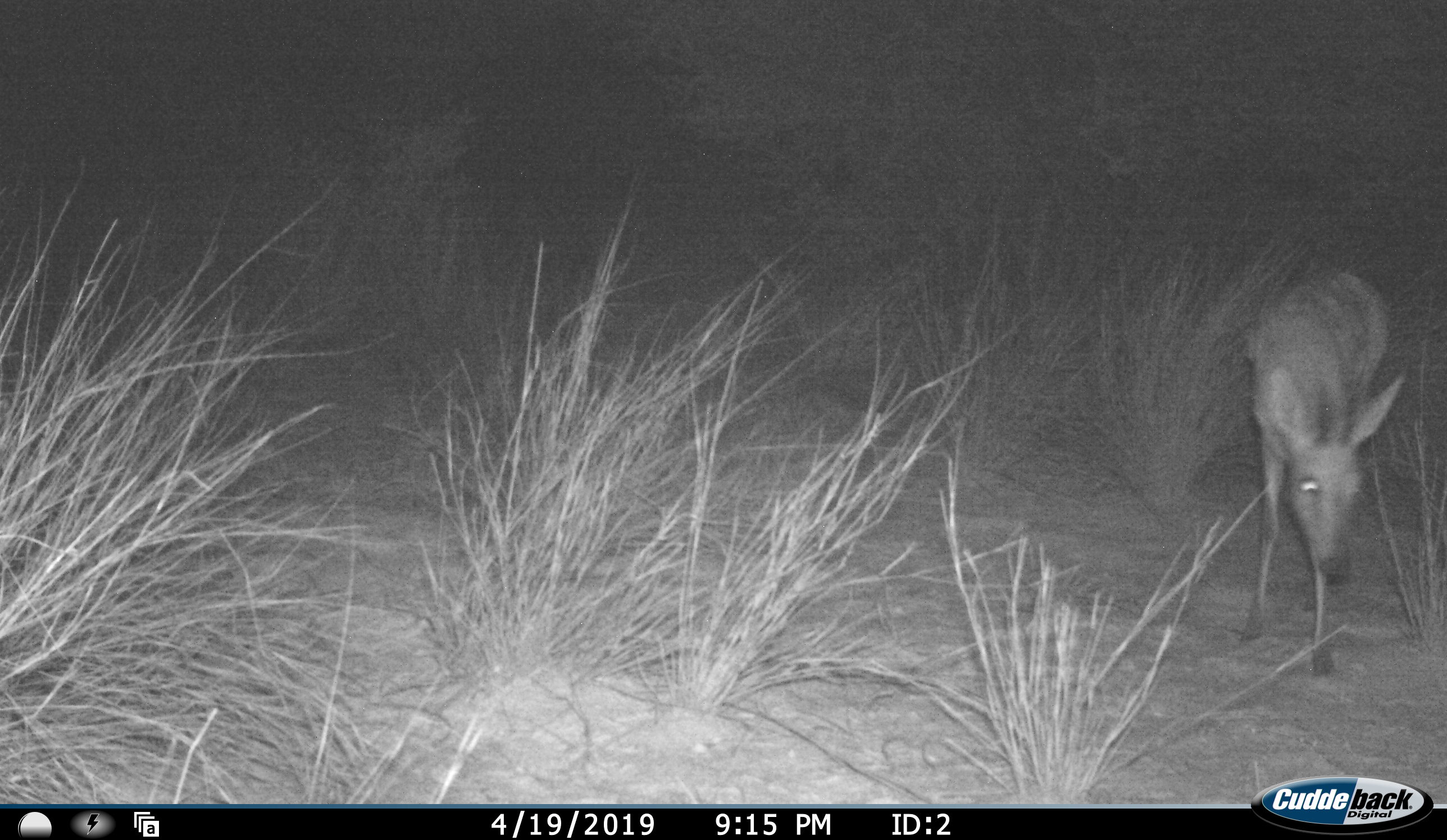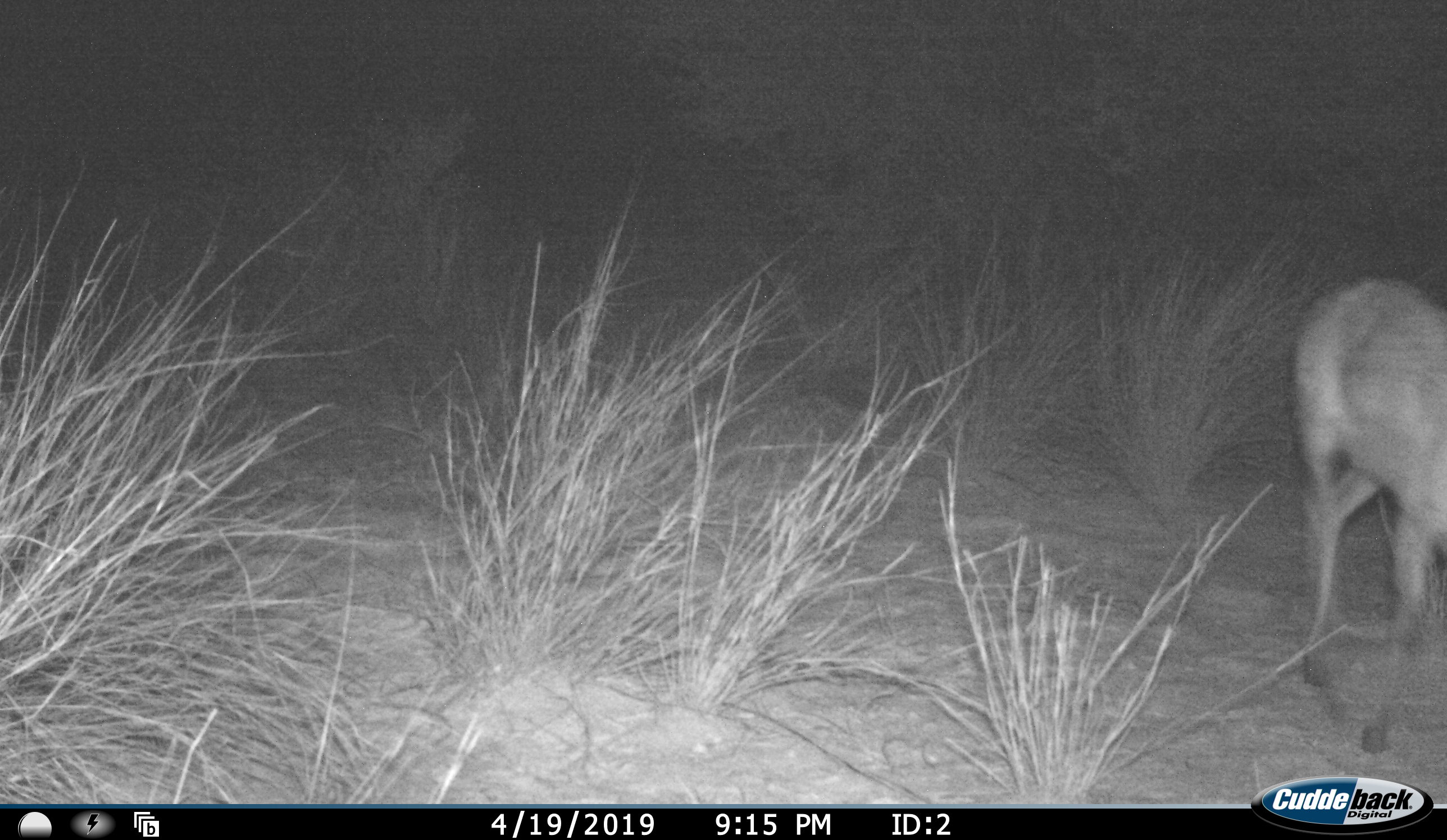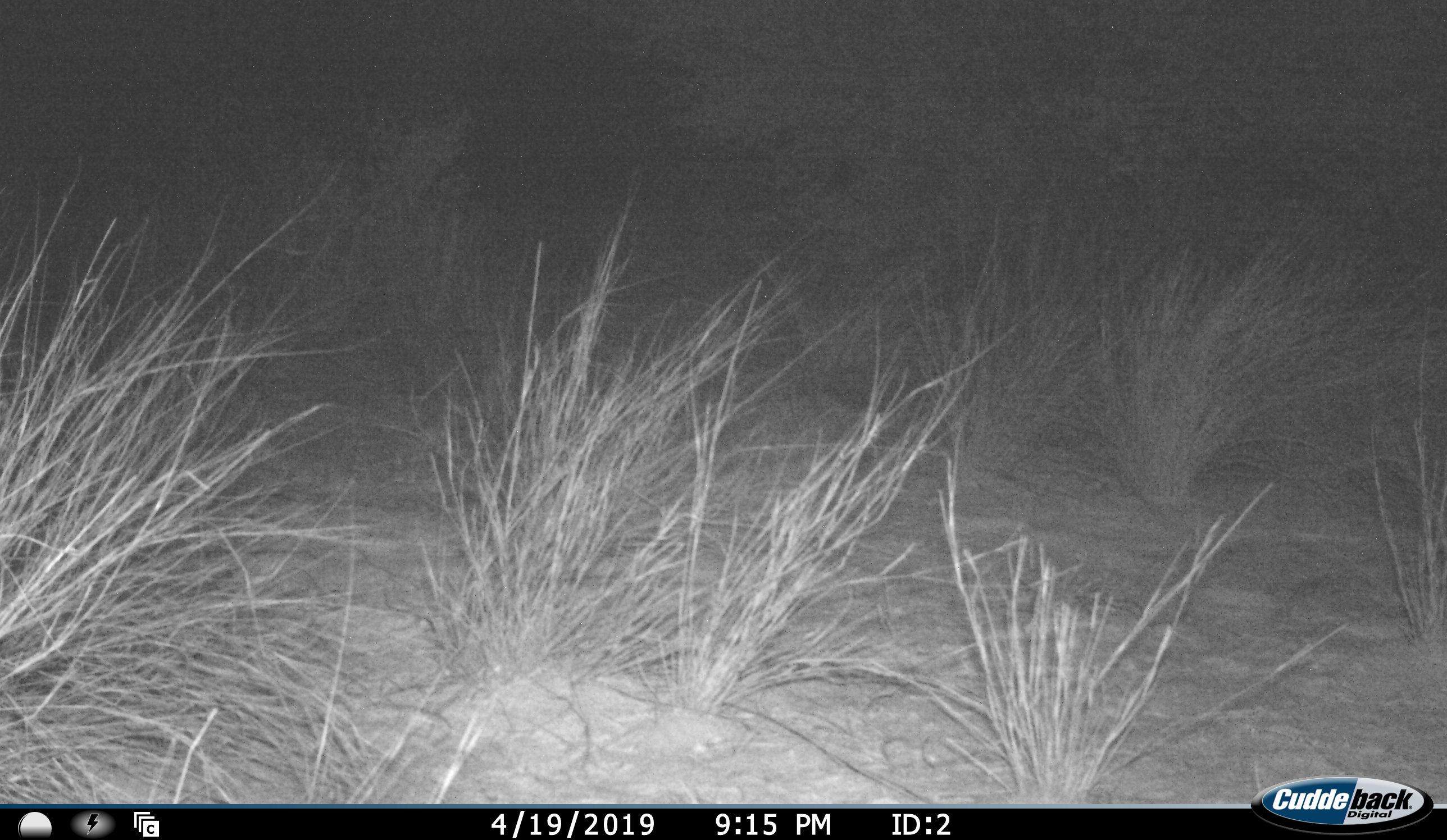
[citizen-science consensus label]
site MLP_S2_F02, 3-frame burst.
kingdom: Animalia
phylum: Chordata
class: Mammalia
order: Artiodactyla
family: Bovidae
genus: Raphicerus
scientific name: Raphicerus campestris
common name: steenbok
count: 1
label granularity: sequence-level